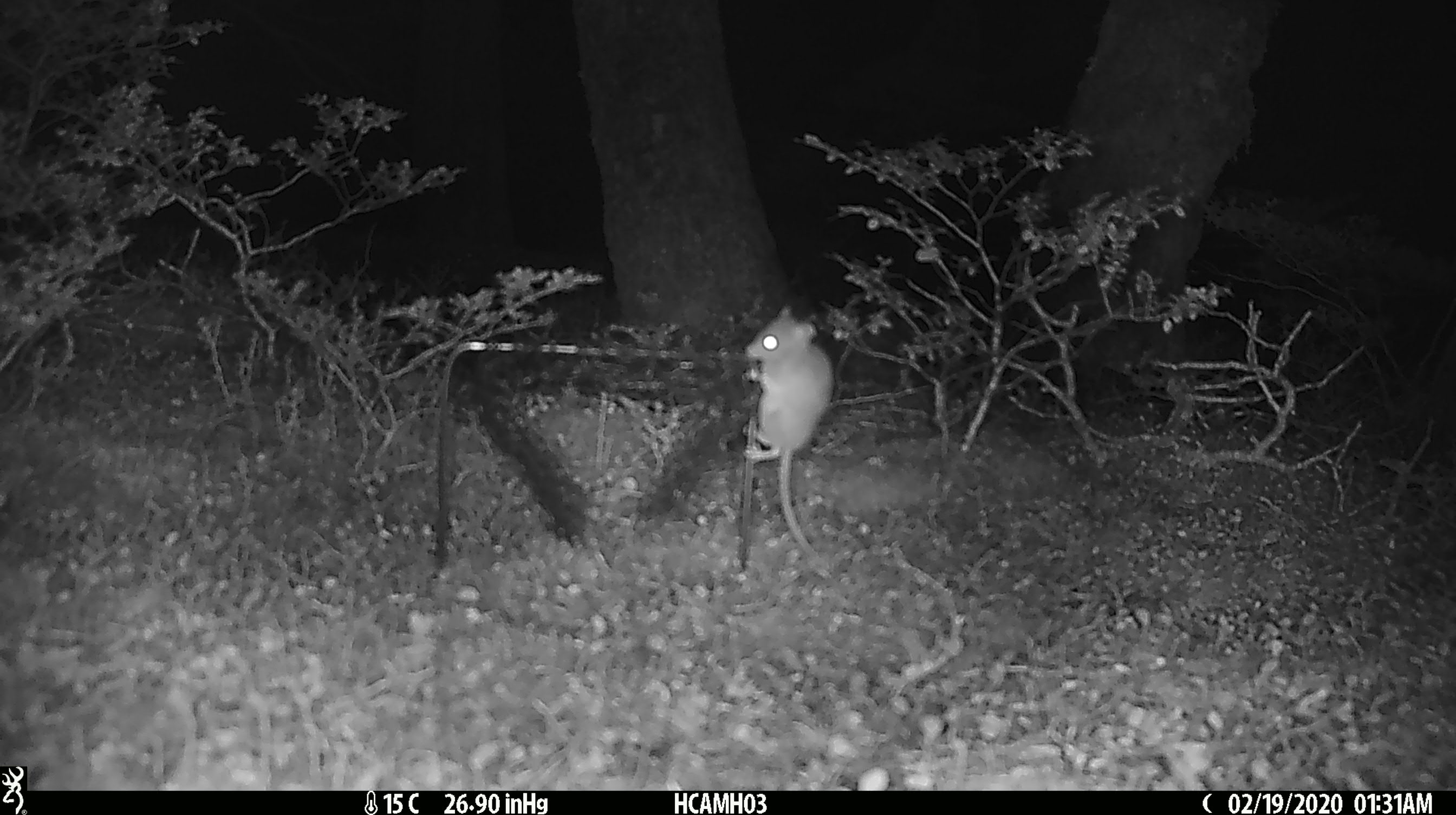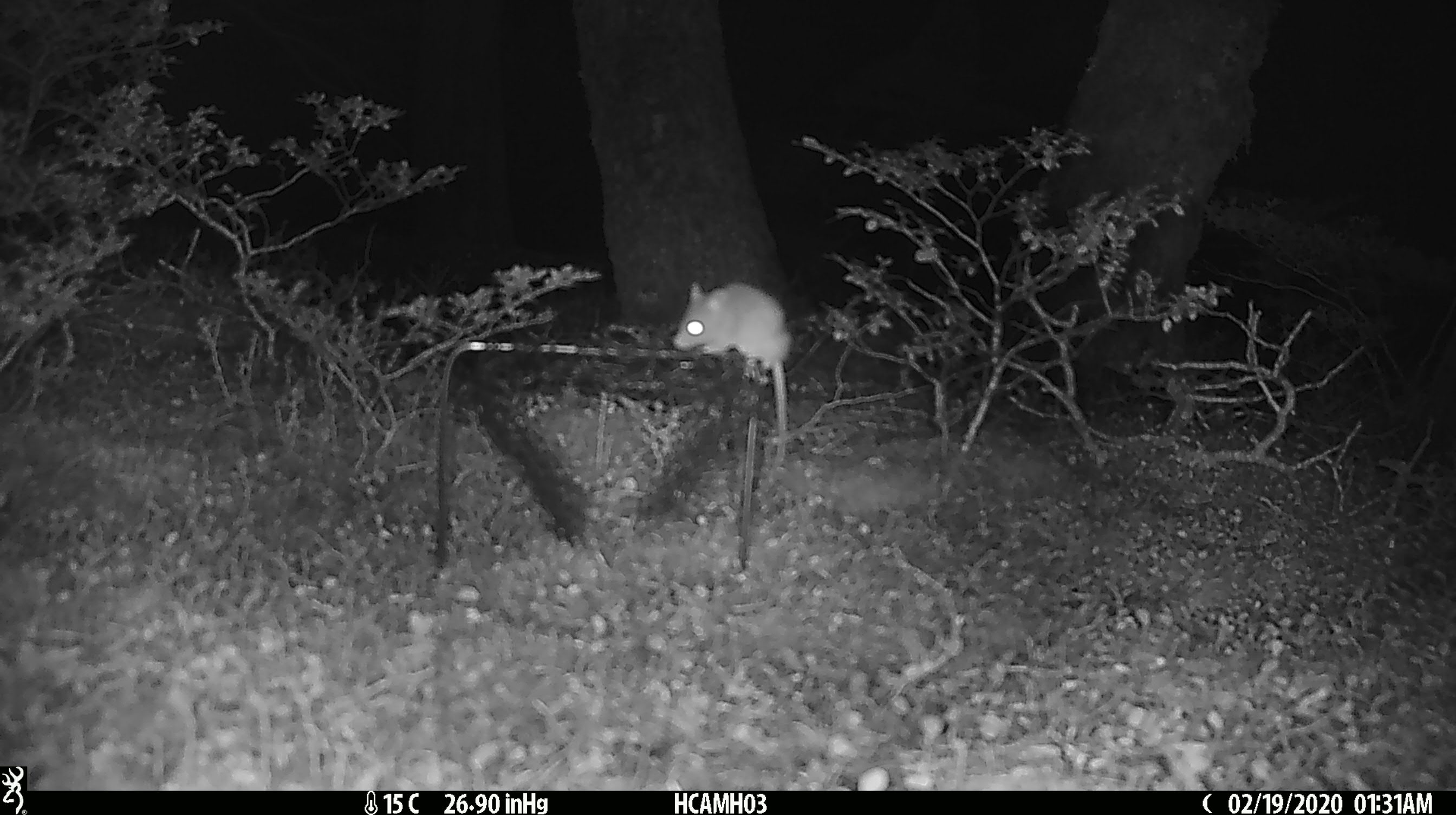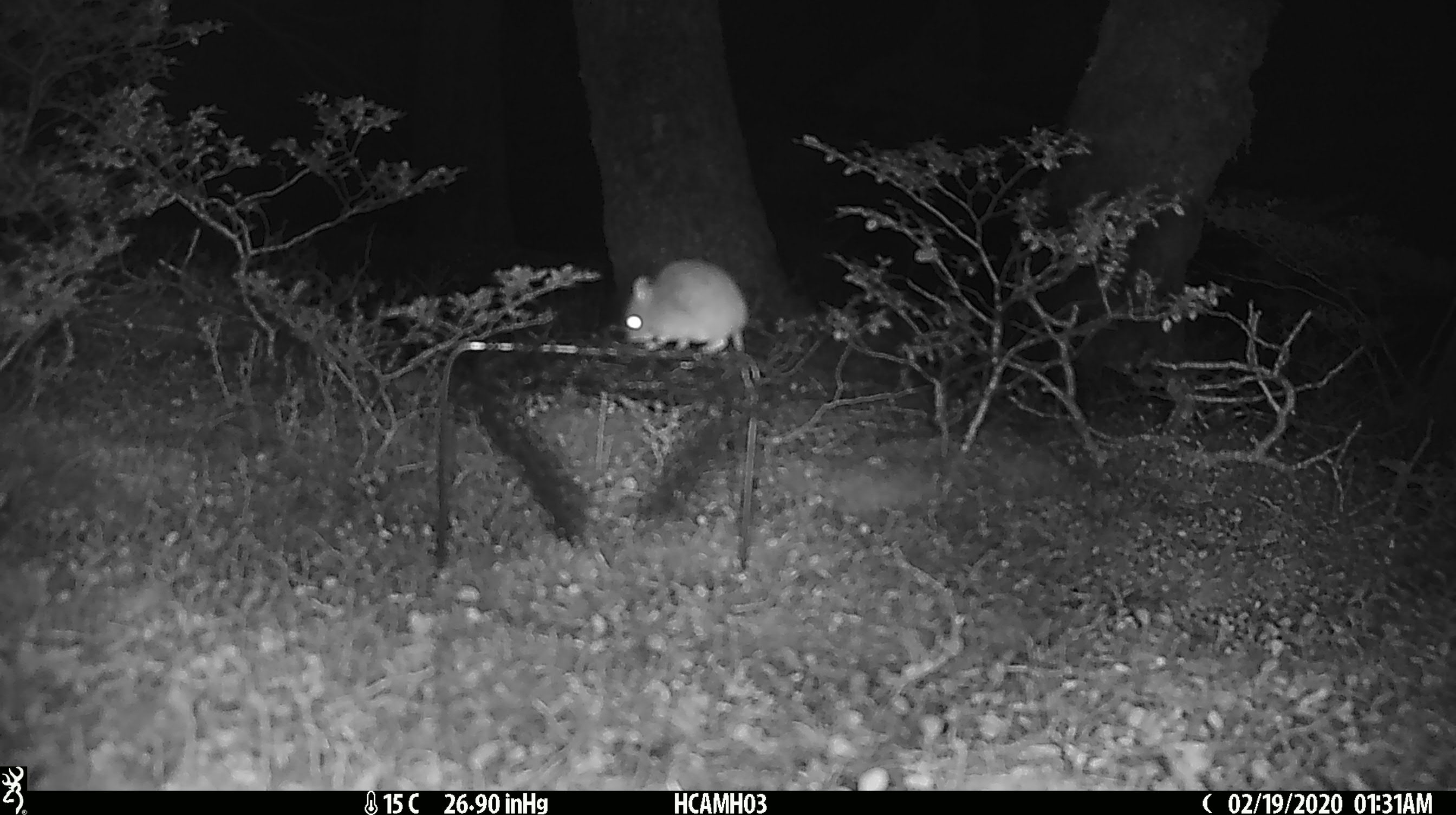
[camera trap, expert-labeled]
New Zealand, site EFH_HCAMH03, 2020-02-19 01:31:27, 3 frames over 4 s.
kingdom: Animalia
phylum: Chordata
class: Mammalia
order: Rodentia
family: Muridae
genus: Mus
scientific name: Mus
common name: mouse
Mouse (Mus).